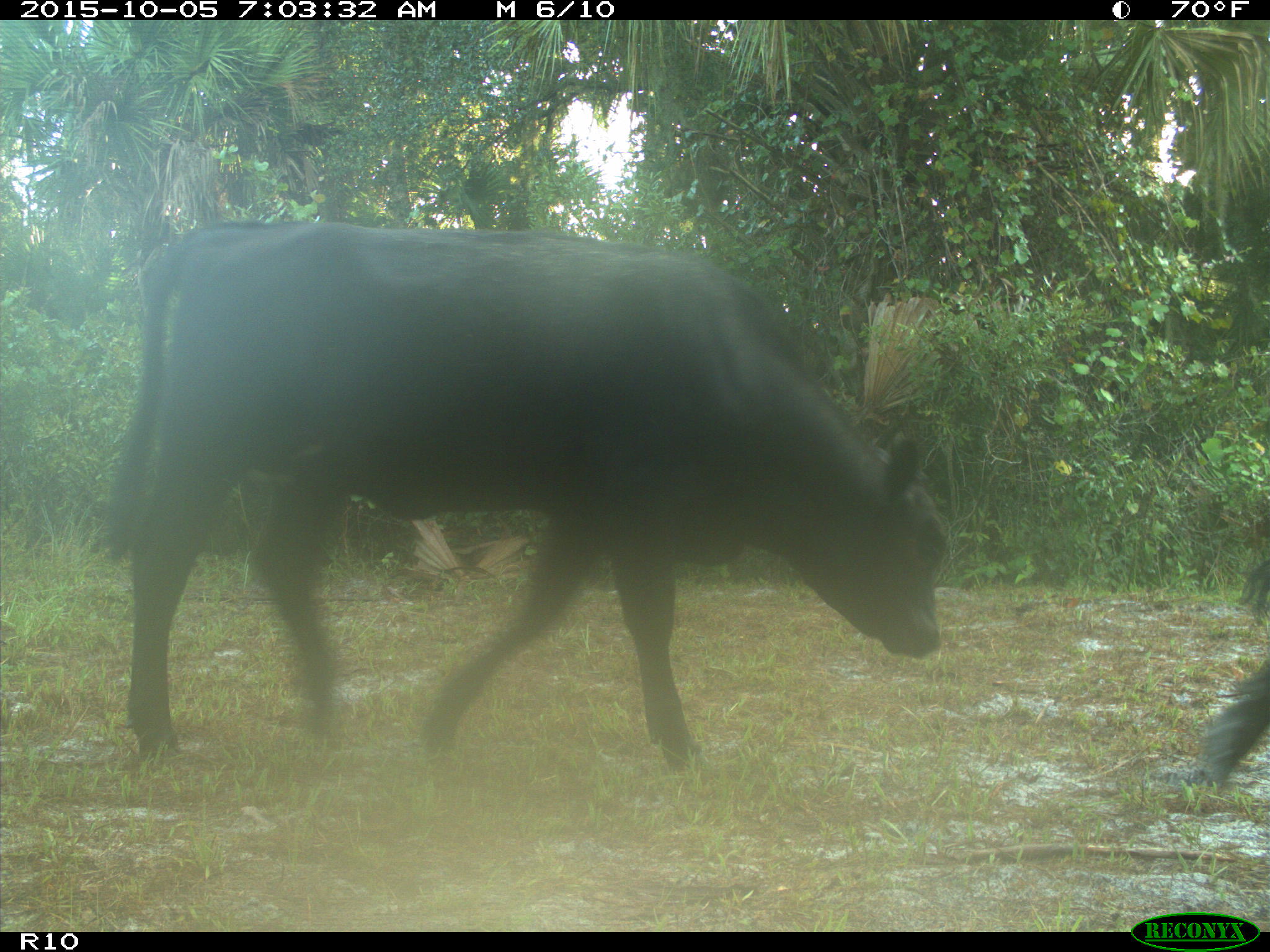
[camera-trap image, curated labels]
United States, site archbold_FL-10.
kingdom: Animalia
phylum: Chordata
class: Mammalia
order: Artiodactyla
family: Bovidae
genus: Bos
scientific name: Bos taurus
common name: domestic cow